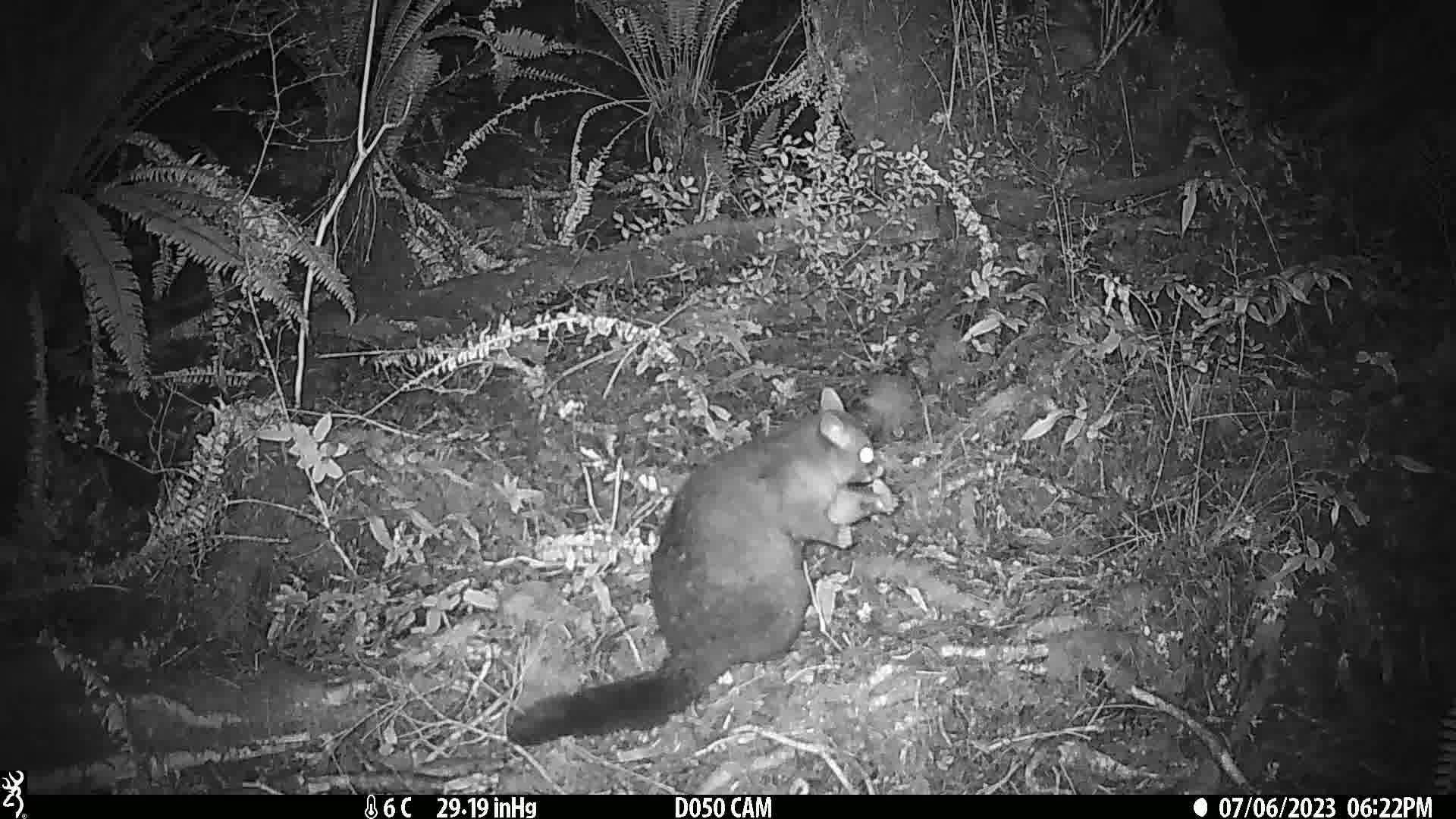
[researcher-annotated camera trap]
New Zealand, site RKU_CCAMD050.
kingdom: Animalia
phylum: Chordata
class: Mammalia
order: Diprotodontia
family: Phalangeridae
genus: Trichosurus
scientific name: Trichosurus vulpecula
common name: common brushtail possum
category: possum